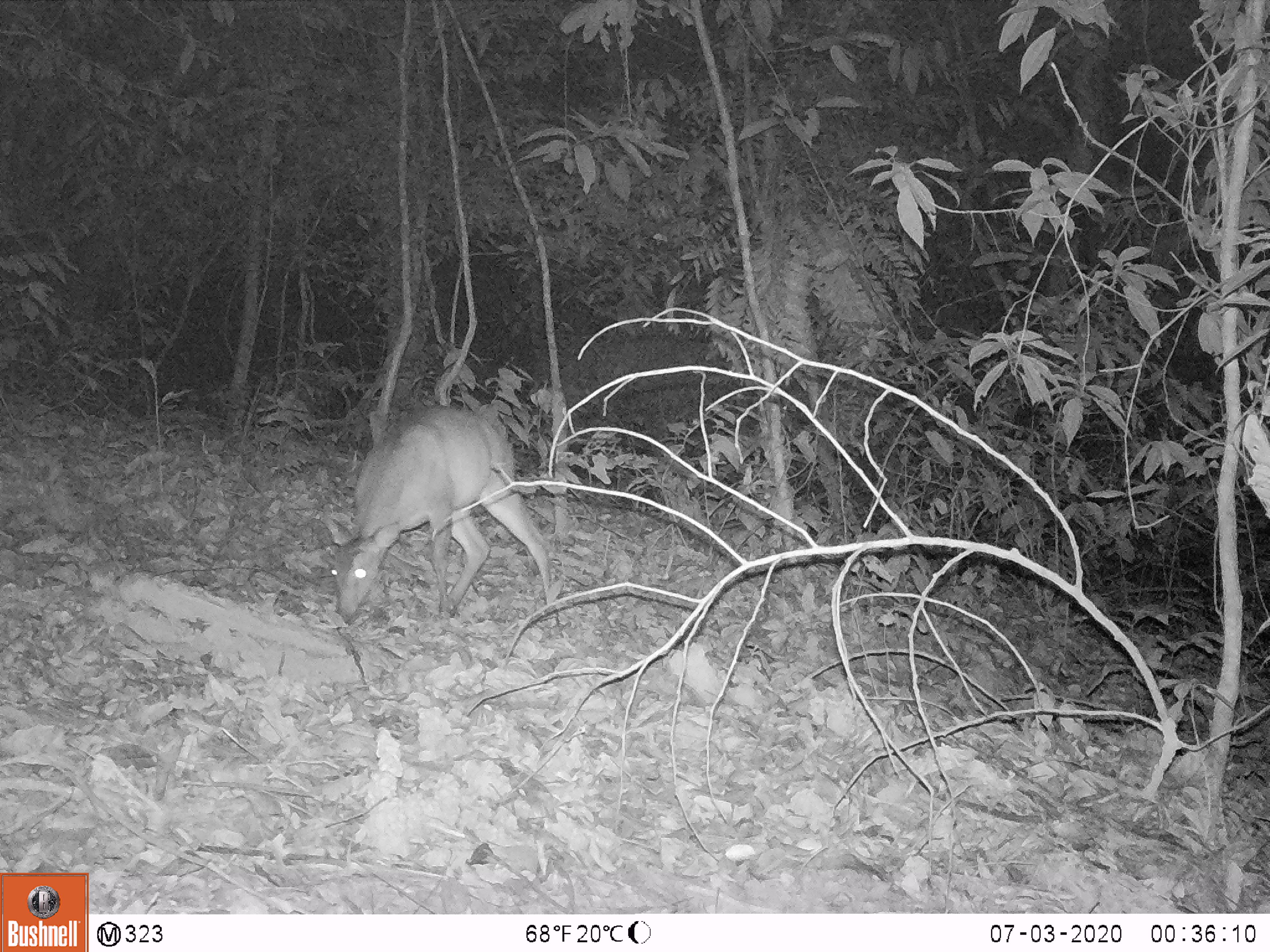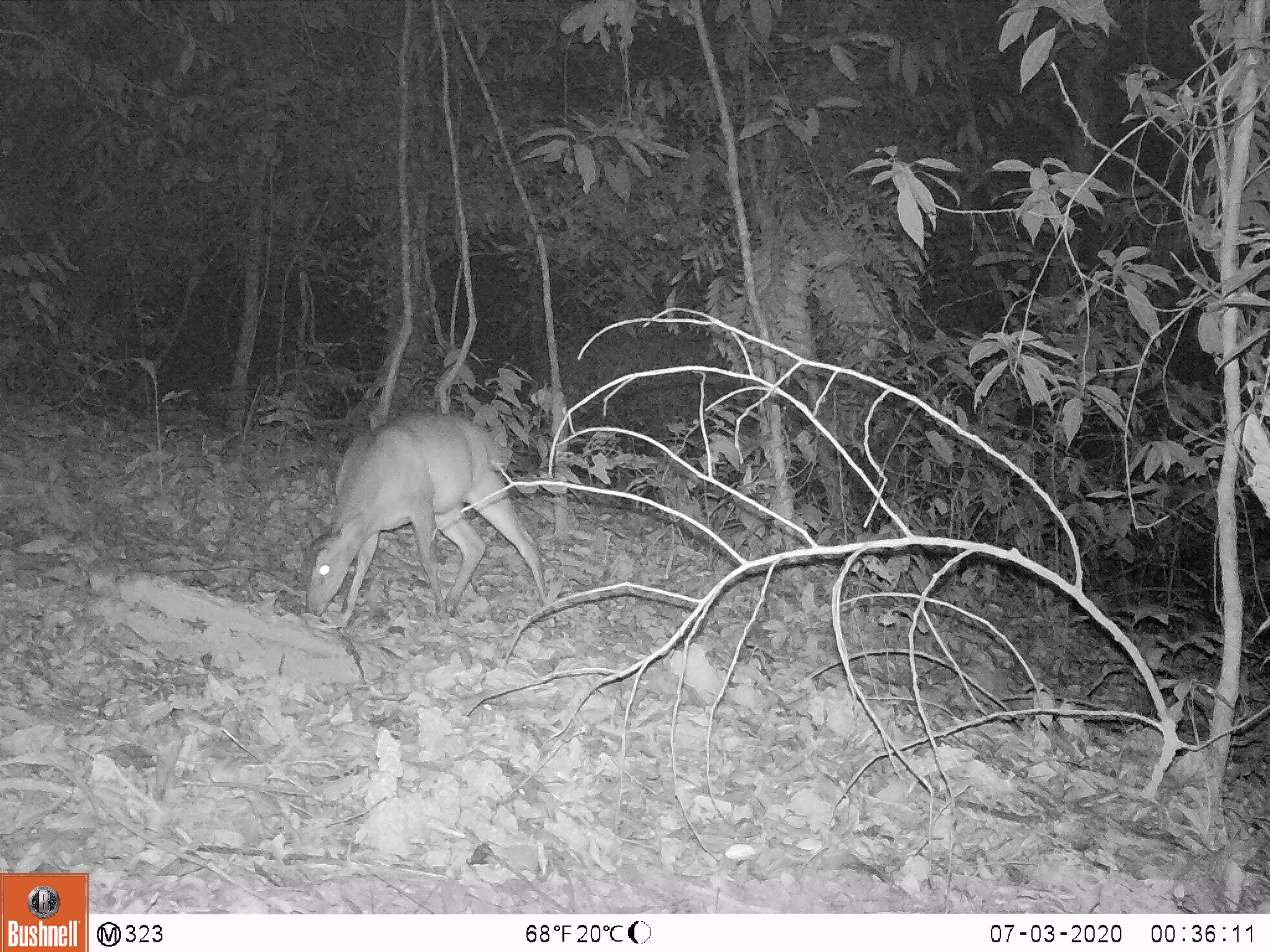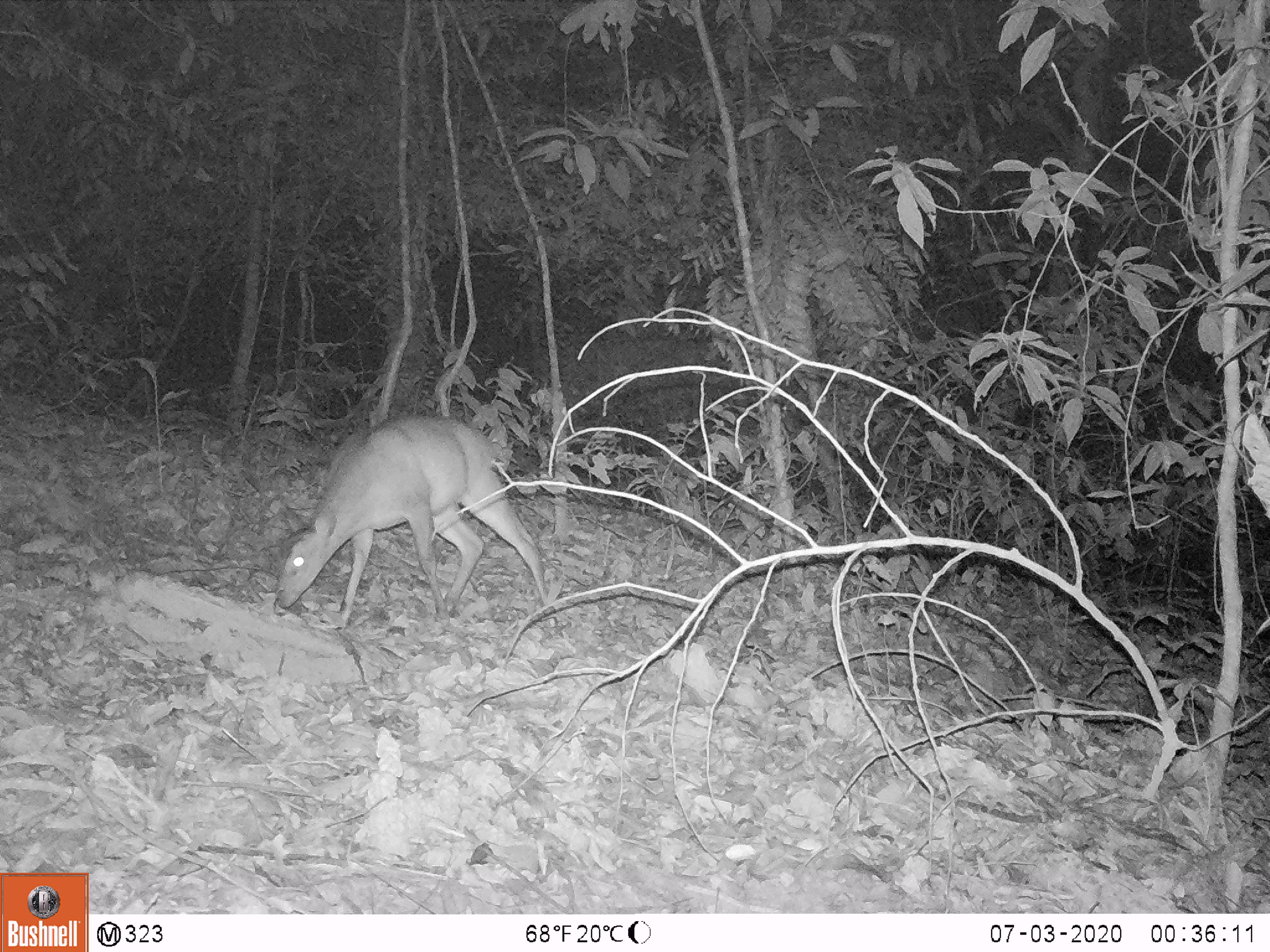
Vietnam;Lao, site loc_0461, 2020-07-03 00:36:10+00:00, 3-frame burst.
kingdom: Animalia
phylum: Chordata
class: Mammalia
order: Artiodactyla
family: Cervidae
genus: Muntiacus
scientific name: Muntiacus vuquangensis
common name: large-antlered muntjac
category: large antlered muntjac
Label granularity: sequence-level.